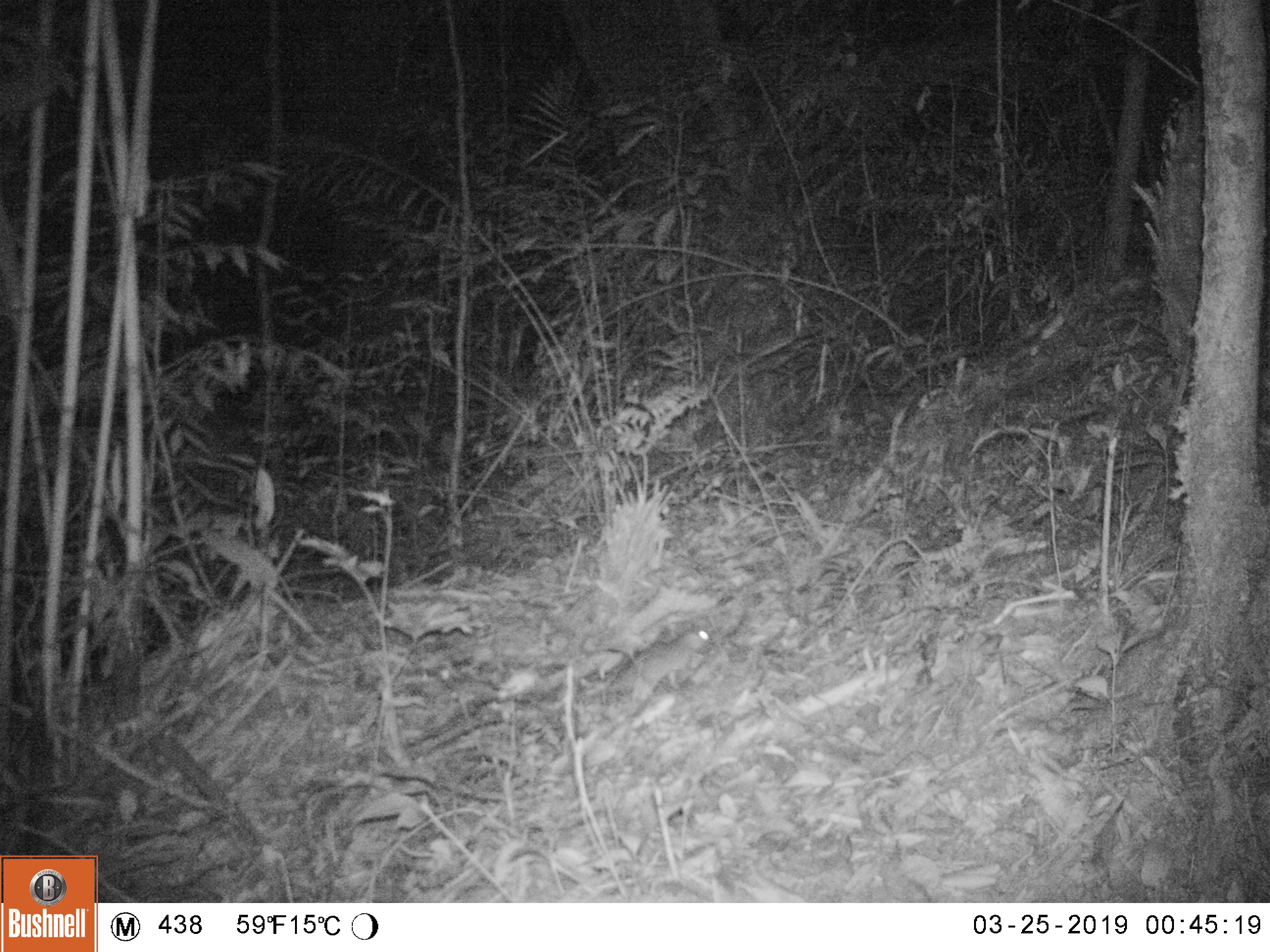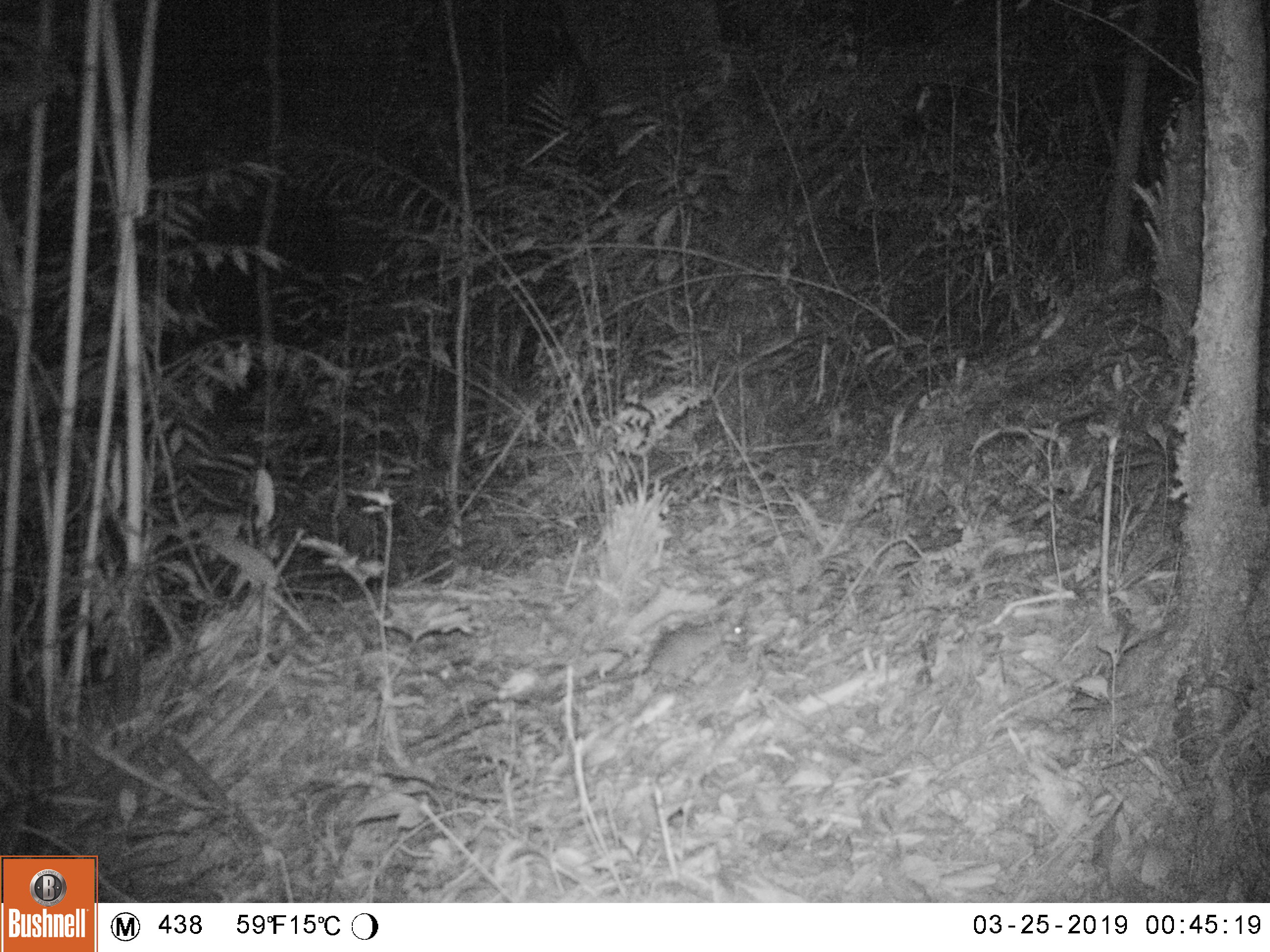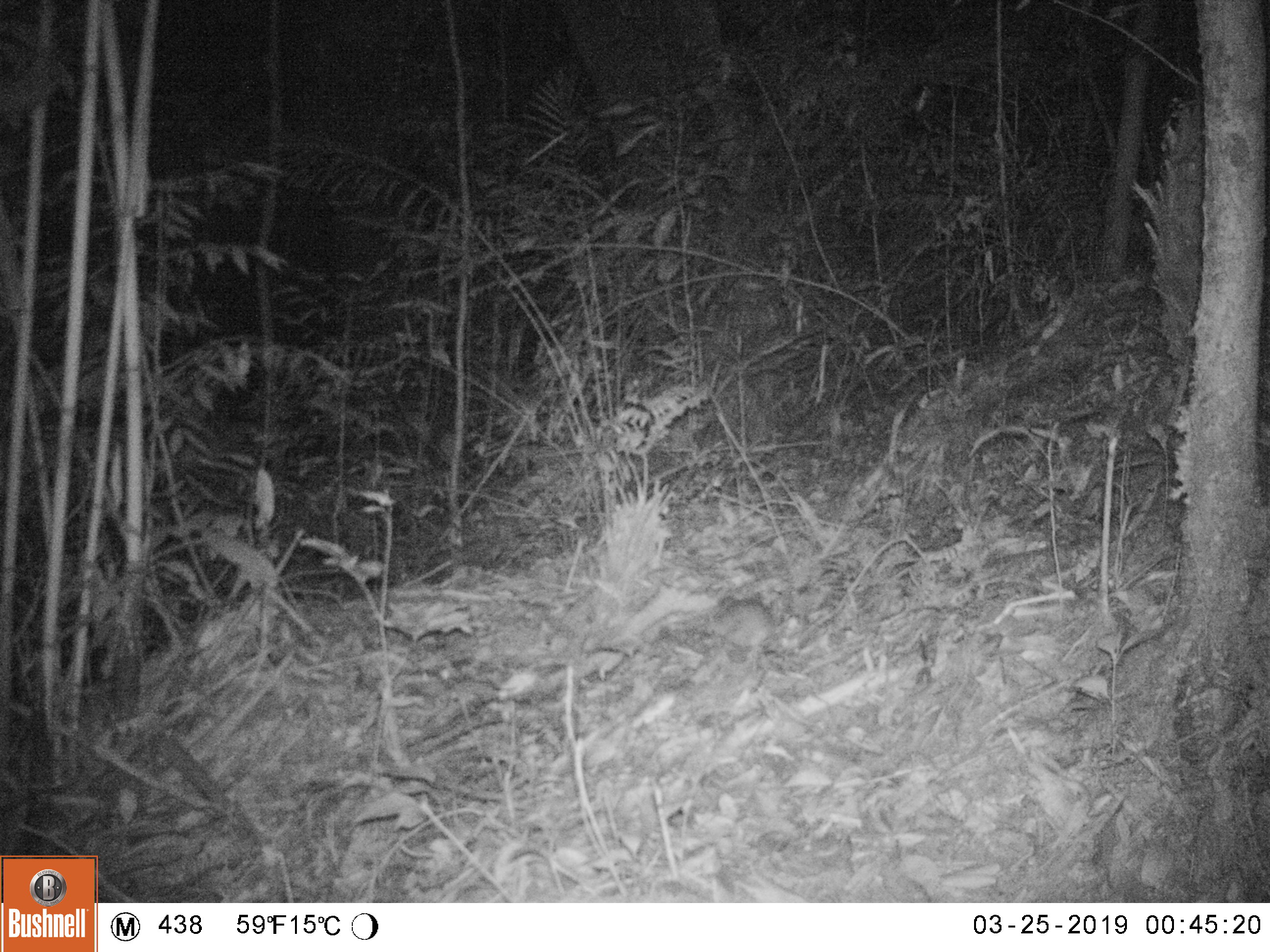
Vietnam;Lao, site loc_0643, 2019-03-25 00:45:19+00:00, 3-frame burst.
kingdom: Animalia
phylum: Chordata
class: Mammalia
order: Rodentia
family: Muridae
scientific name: Muridae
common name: old-world mice and rats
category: unidentified murid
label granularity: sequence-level